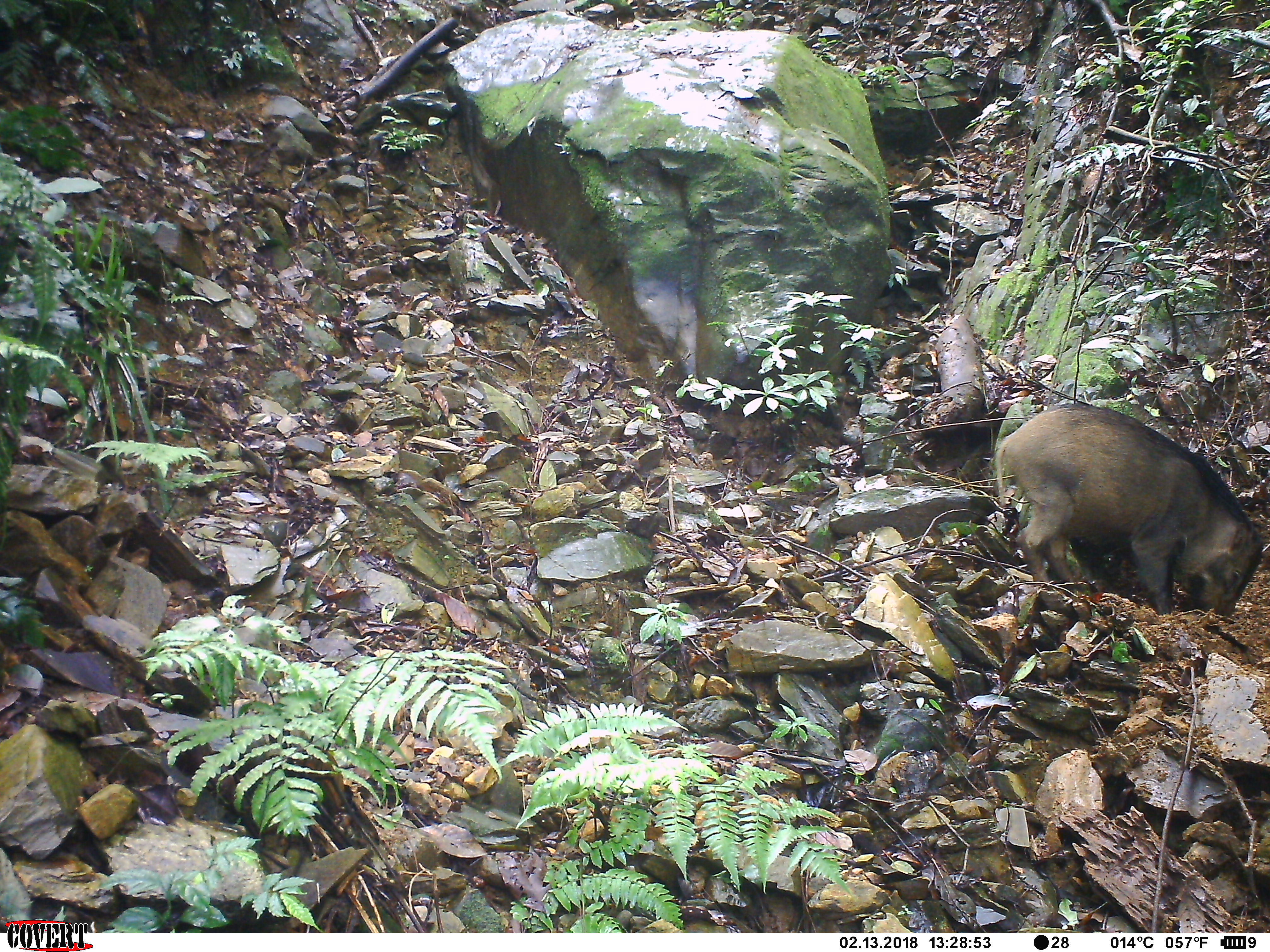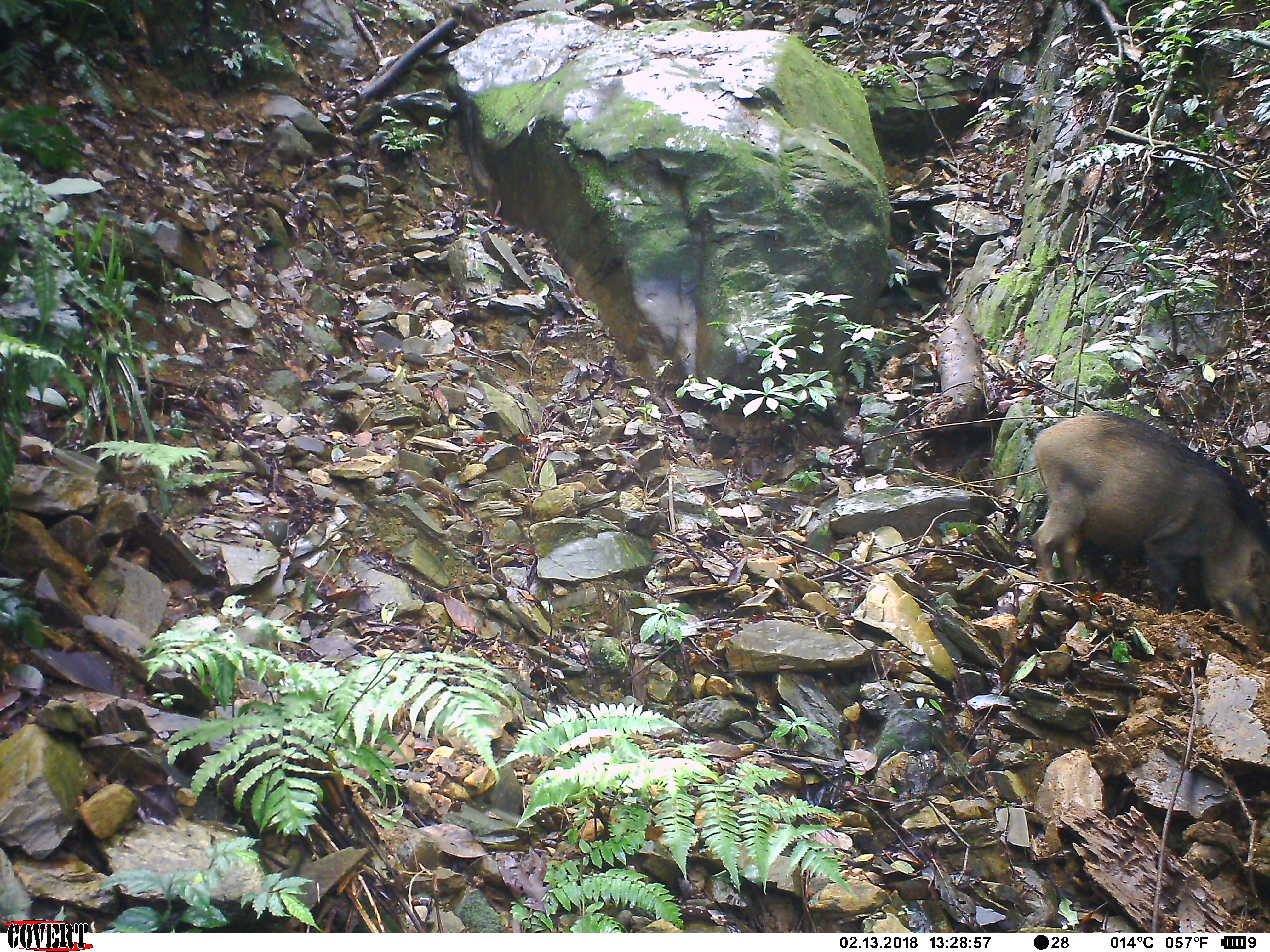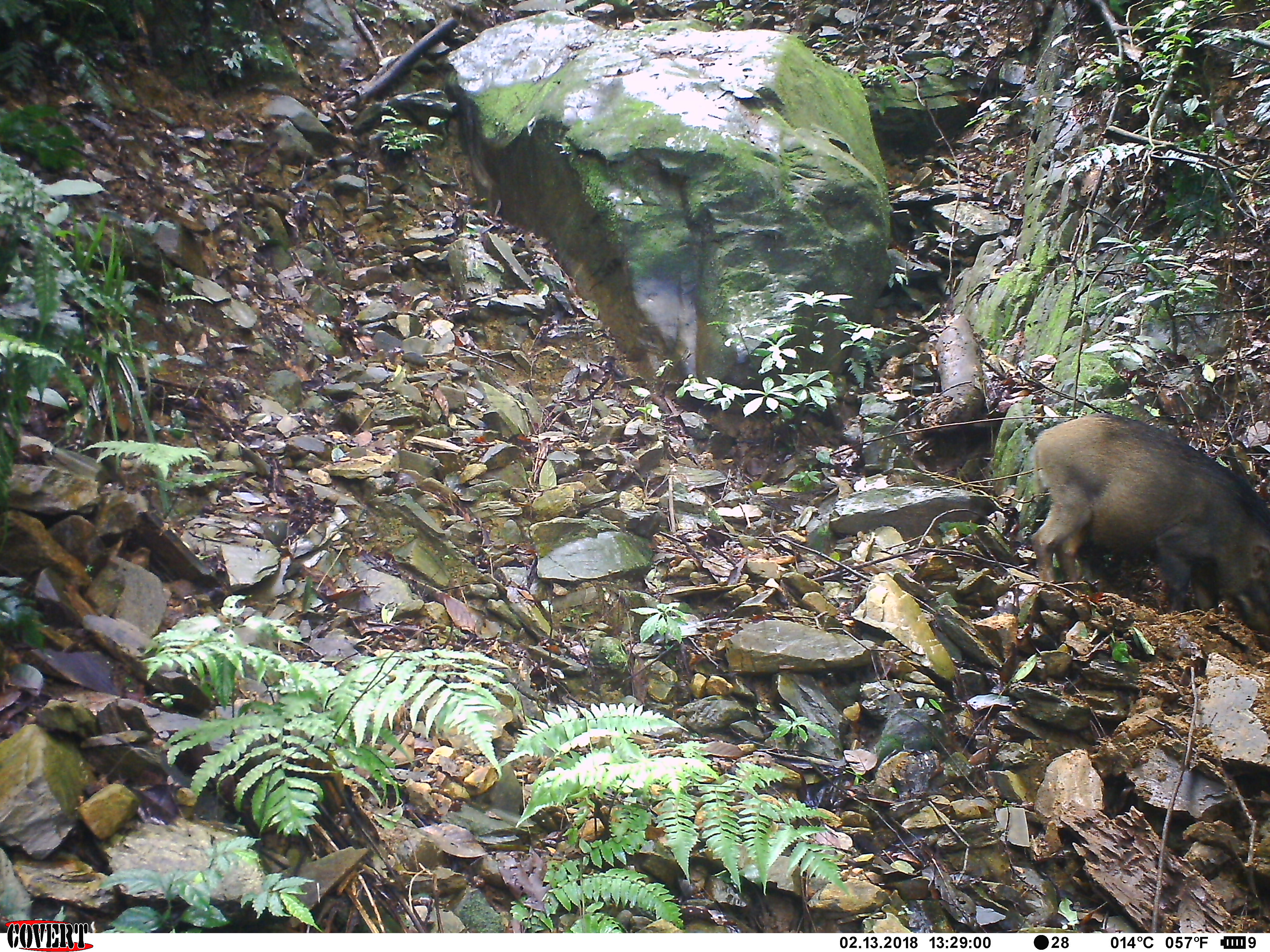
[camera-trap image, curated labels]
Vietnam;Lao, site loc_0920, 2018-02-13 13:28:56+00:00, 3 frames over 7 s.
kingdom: Animalia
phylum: Chordata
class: Mammalia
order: Artiodactyla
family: Suidae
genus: Sus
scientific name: Sus scrofa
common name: eurasian wild pig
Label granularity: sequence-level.